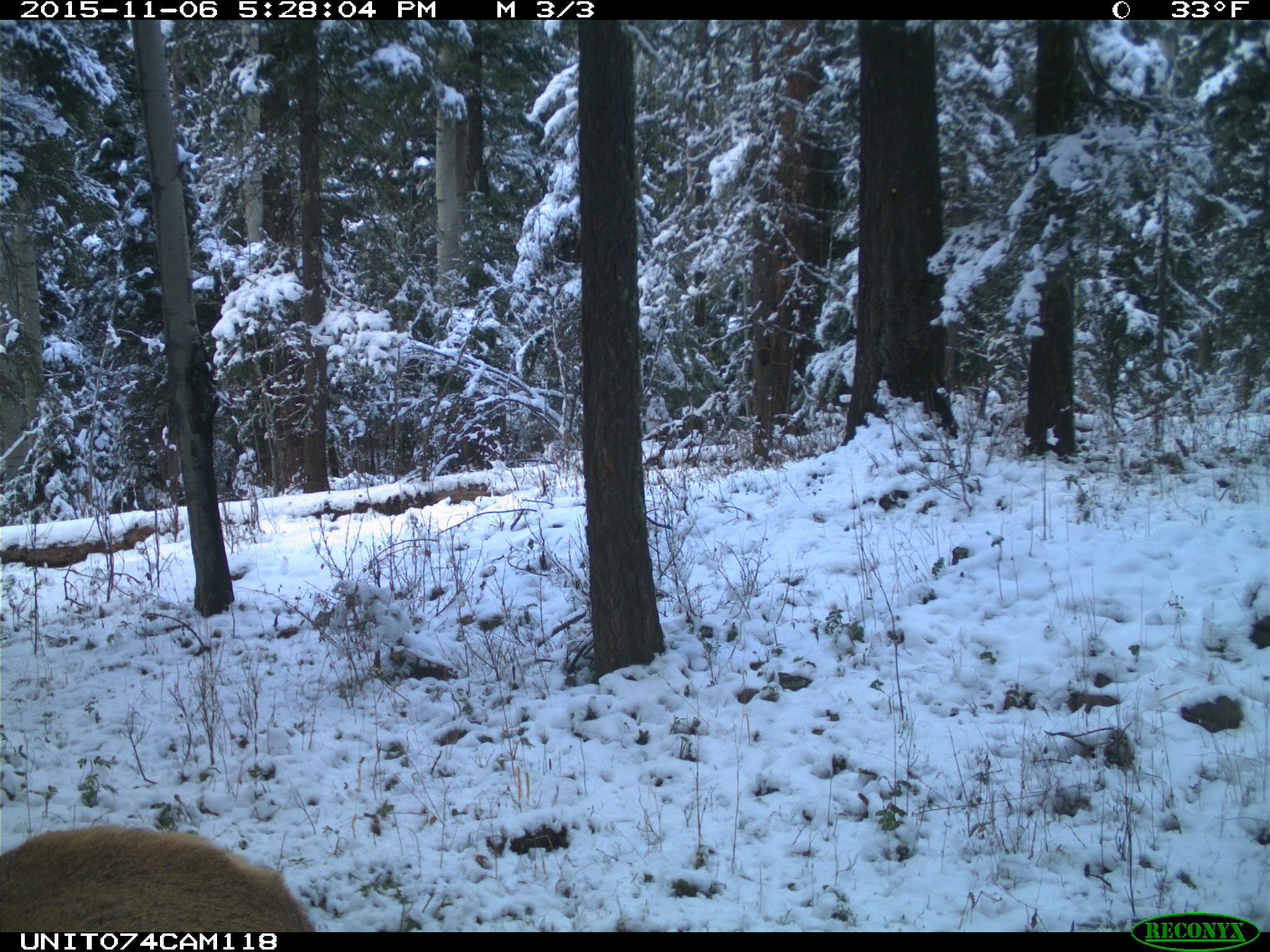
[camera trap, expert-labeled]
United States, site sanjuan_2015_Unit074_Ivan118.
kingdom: Animalia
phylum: Chordata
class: Mammalia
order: Artiodactyla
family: Cervidae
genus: Cervus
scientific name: Cervus elaphus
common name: red deer